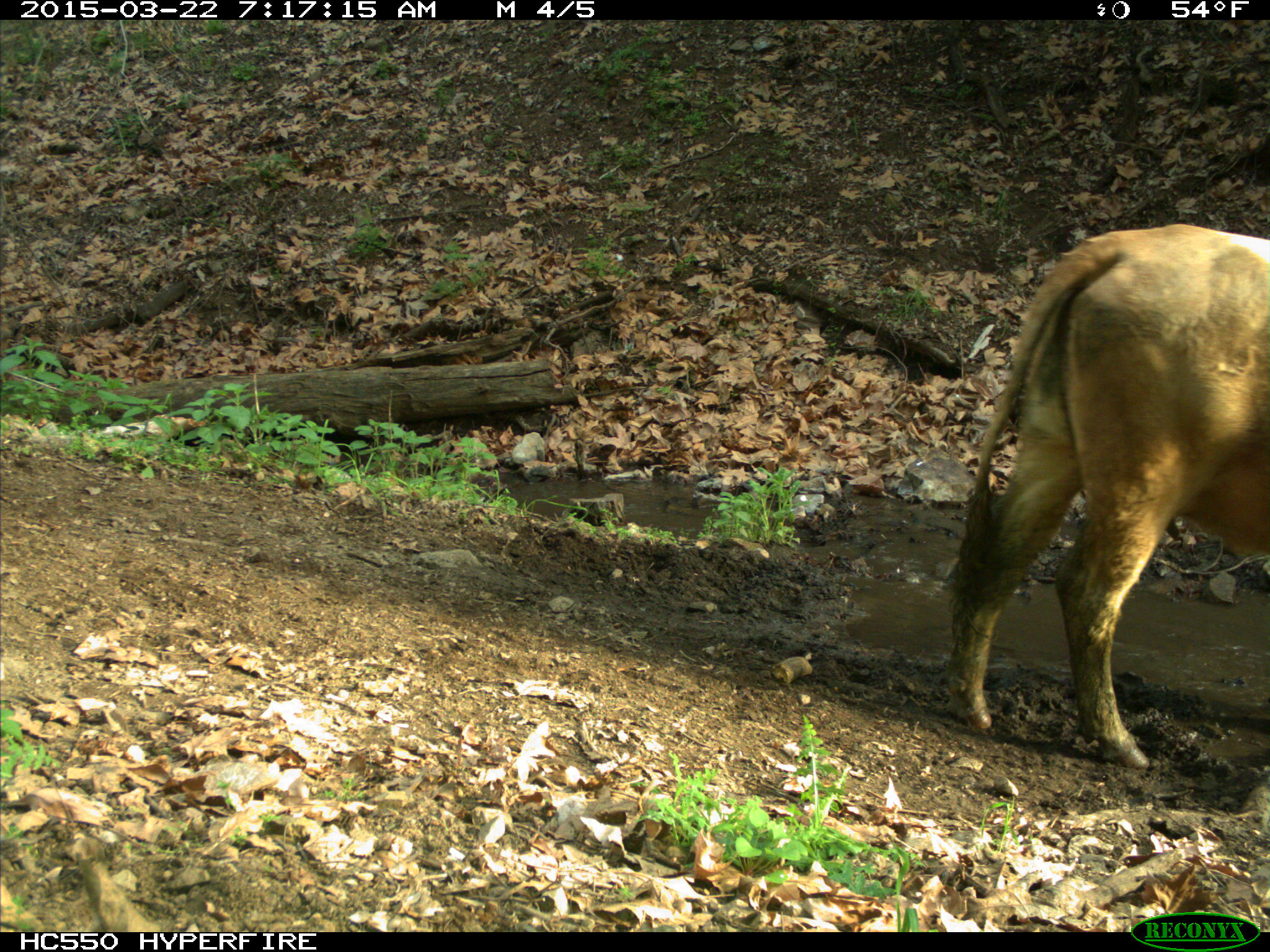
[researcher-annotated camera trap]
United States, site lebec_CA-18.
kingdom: Animalia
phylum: Chordata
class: Mammalia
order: Artiodactyla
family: Bovidae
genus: Bos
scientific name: Bos taurus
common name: domestic cow